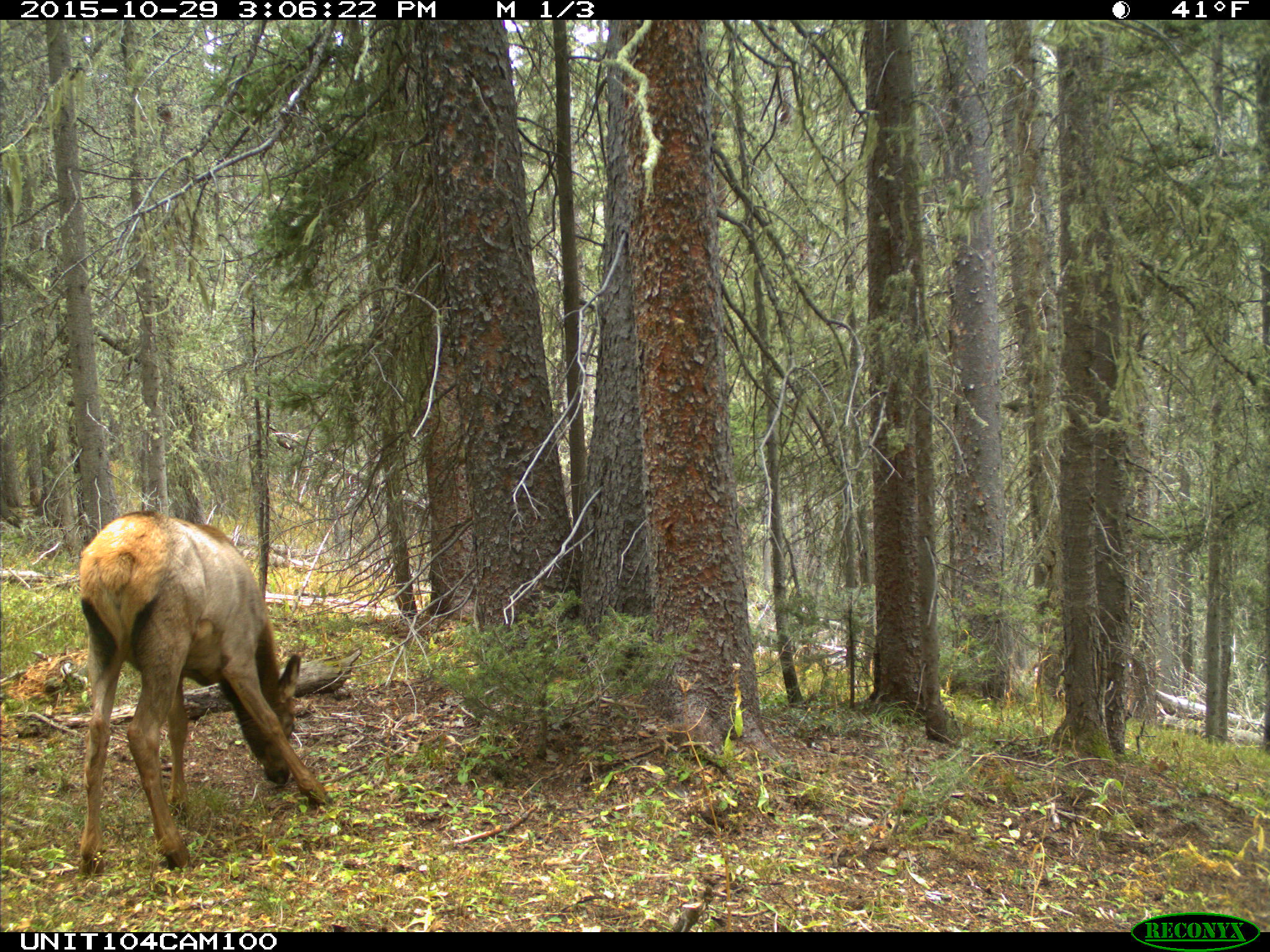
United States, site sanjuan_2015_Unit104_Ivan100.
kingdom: Animalia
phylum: Chordata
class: Mammalia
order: Artiodactyla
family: Cervidae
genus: Cervus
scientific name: Cervus elaphus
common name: red deer